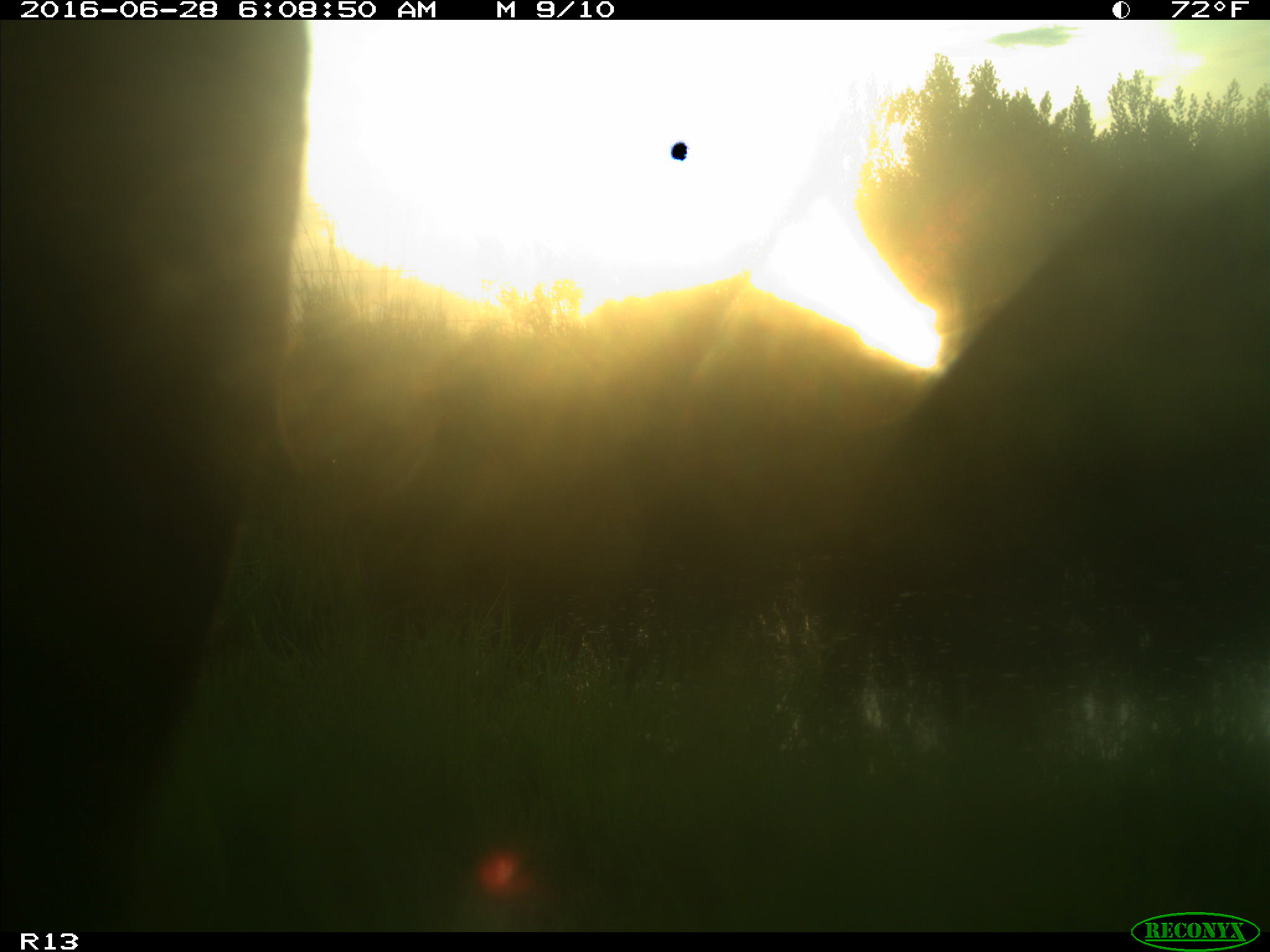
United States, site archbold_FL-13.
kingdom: Animalia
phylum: Chordata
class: Mammalia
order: Artiodactyla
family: Bovidae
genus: Bos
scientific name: Bos taurus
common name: domestic cow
Bos taurus (domestic cow).